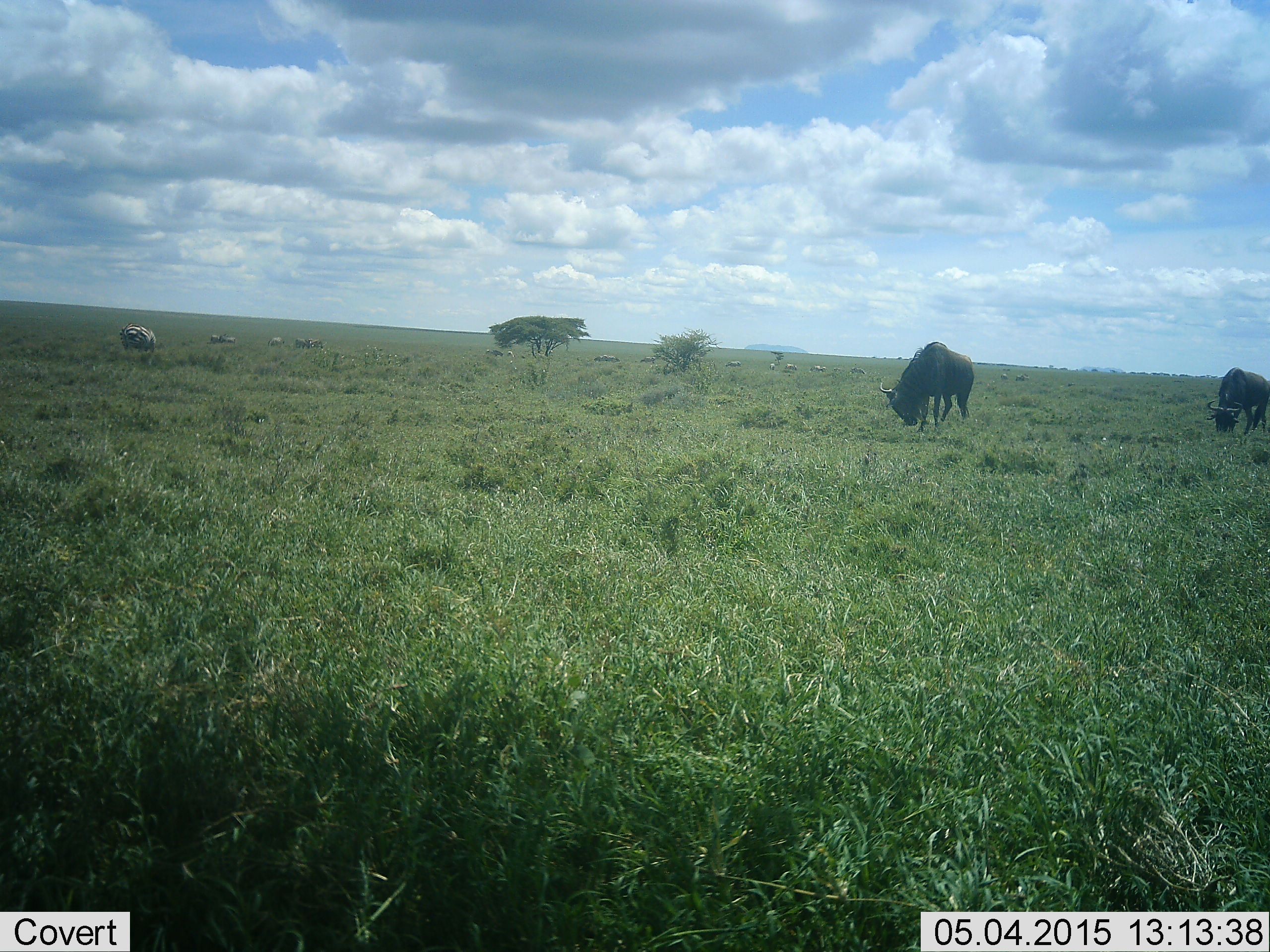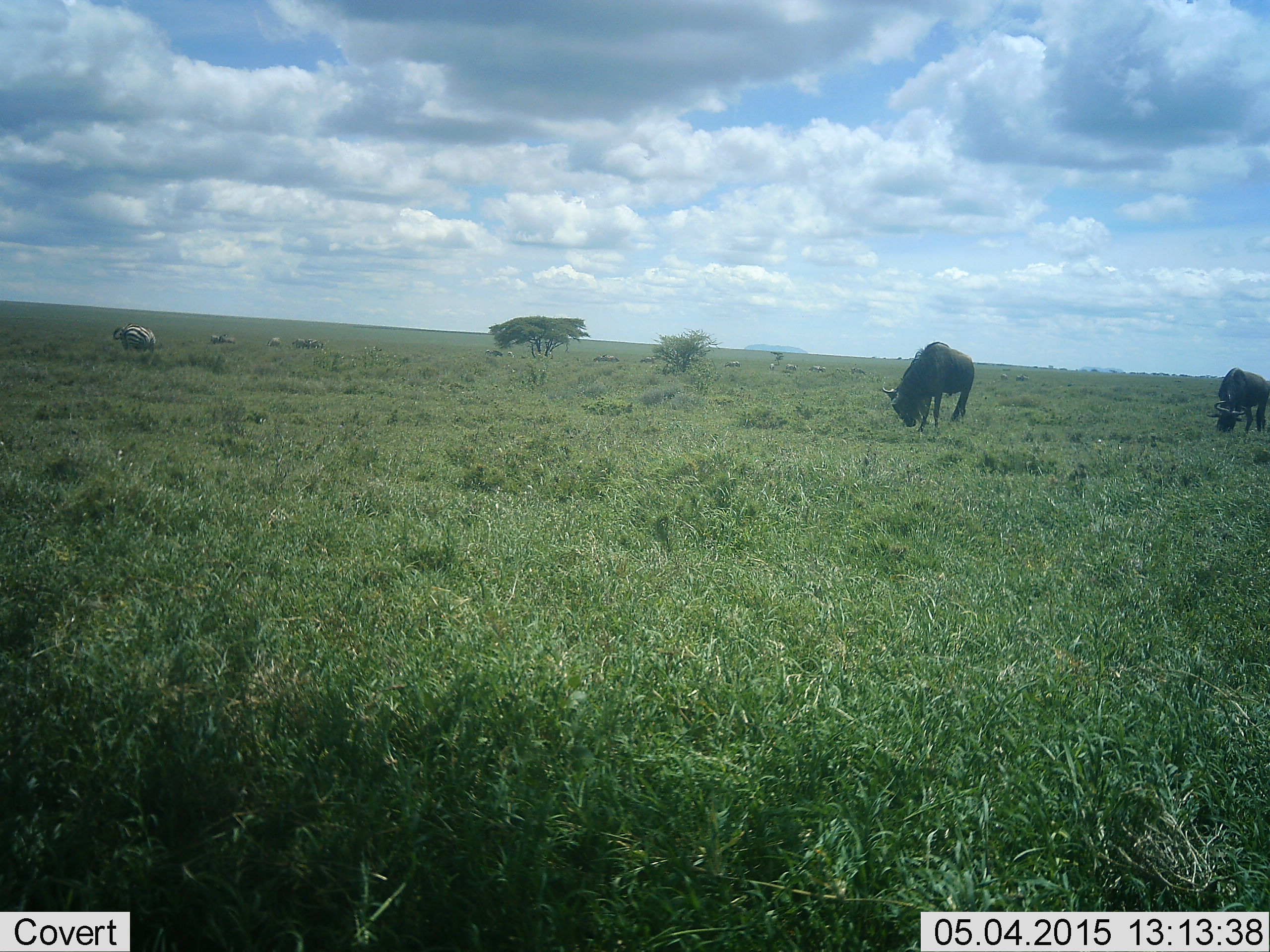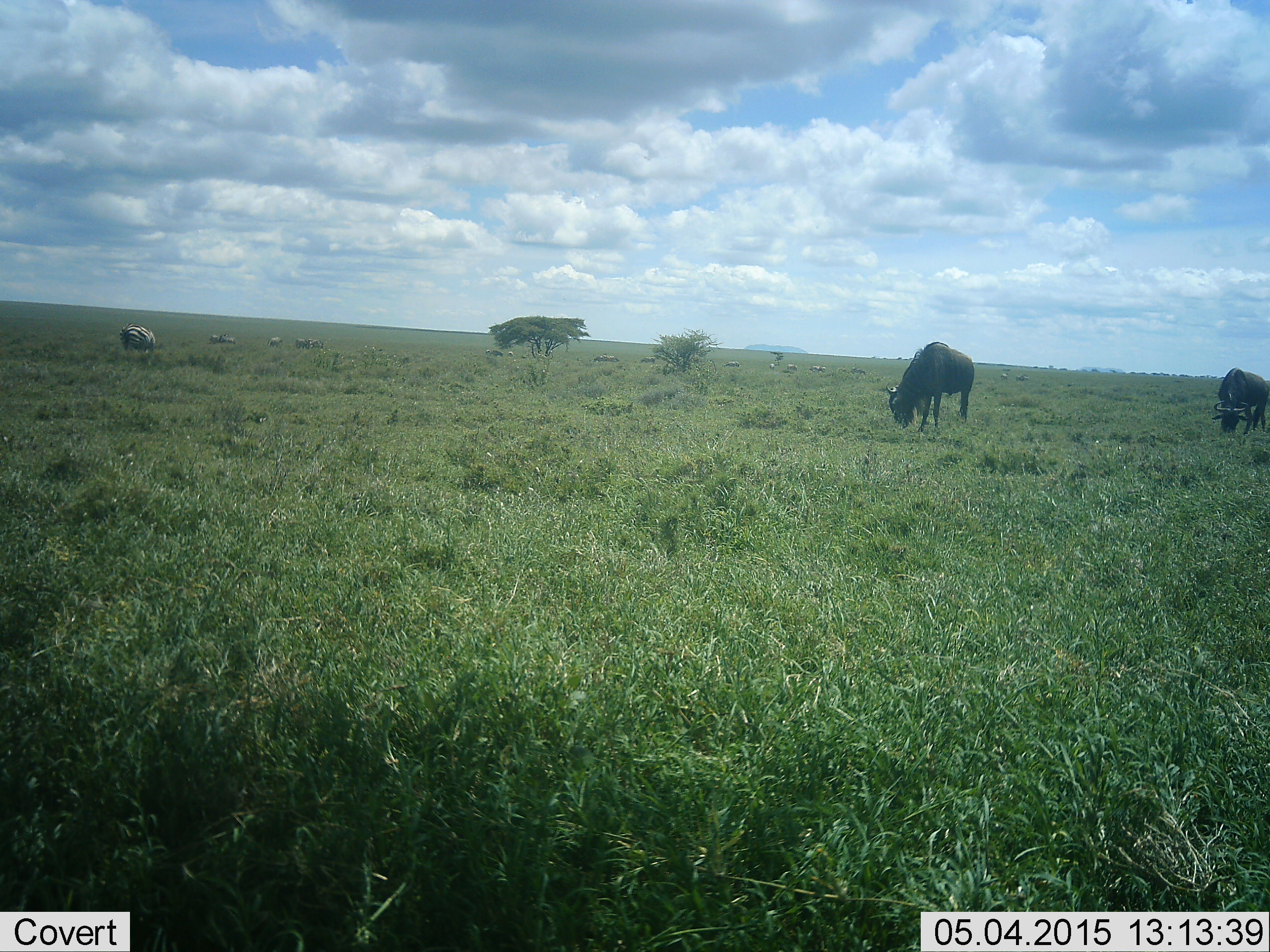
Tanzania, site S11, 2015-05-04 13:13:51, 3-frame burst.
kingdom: Animalia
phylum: Chordata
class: Mammalia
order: Artiodactyla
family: Bovidae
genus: Connochaetes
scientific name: Connochaetes taurinus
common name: blue wildebeest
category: wildebeest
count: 2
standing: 33%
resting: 7%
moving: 13%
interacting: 0%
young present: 0%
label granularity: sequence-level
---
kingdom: Animalia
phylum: Chordata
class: Mammalia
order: Perissodactyla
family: Equidae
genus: Equus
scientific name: Equus quagga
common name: plains zebra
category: zebra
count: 6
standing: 20%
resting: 0%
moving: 30%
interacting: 0%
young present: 0%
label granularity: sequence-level